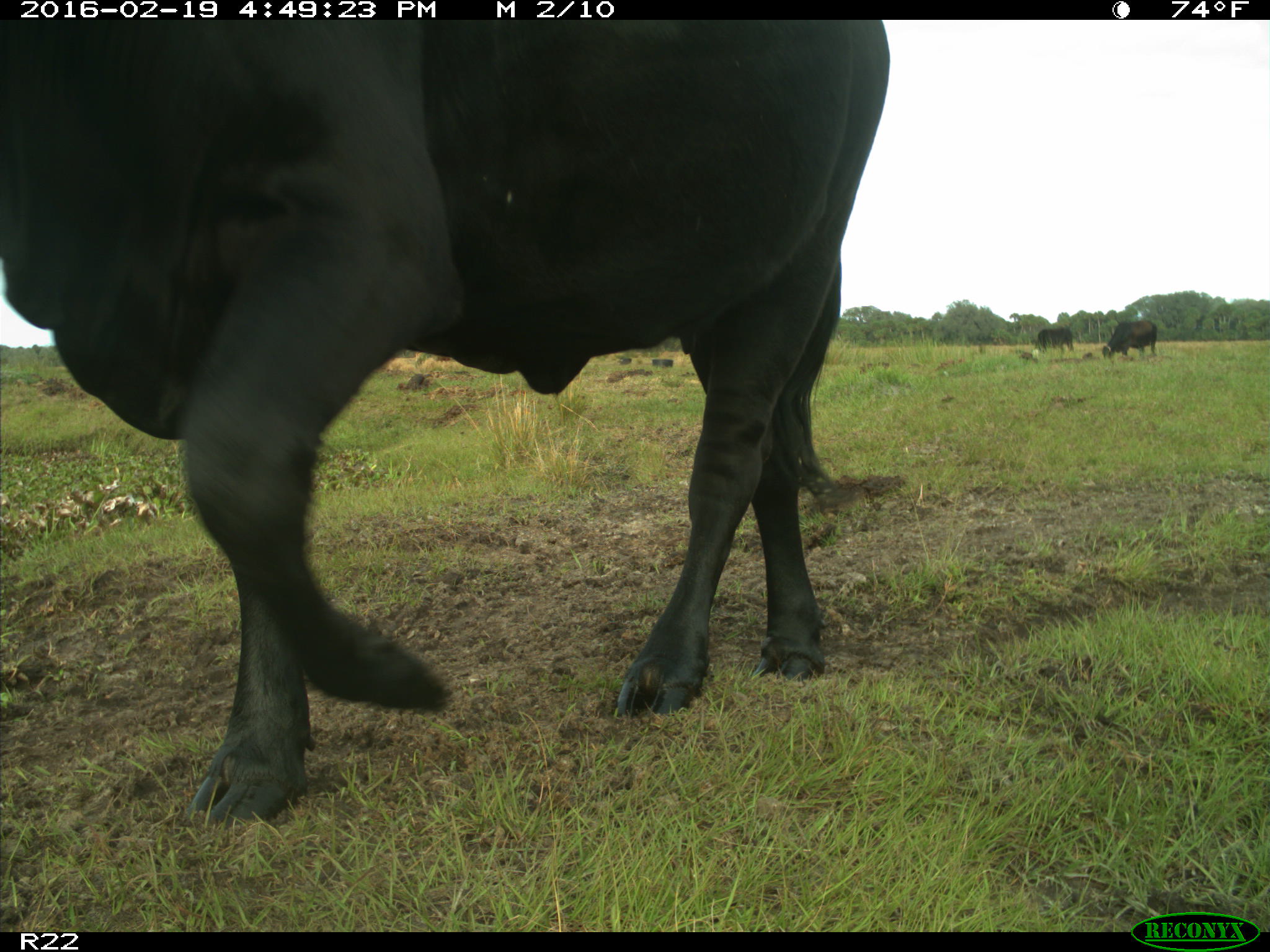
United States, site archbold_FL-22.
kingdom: Animalia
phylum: Chordata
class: Mammalia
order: Artiodactyla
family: Bovidae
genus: Bos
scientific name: Bos taurus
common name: domestic cow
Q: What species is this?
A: Bos taurus (domestic cow).